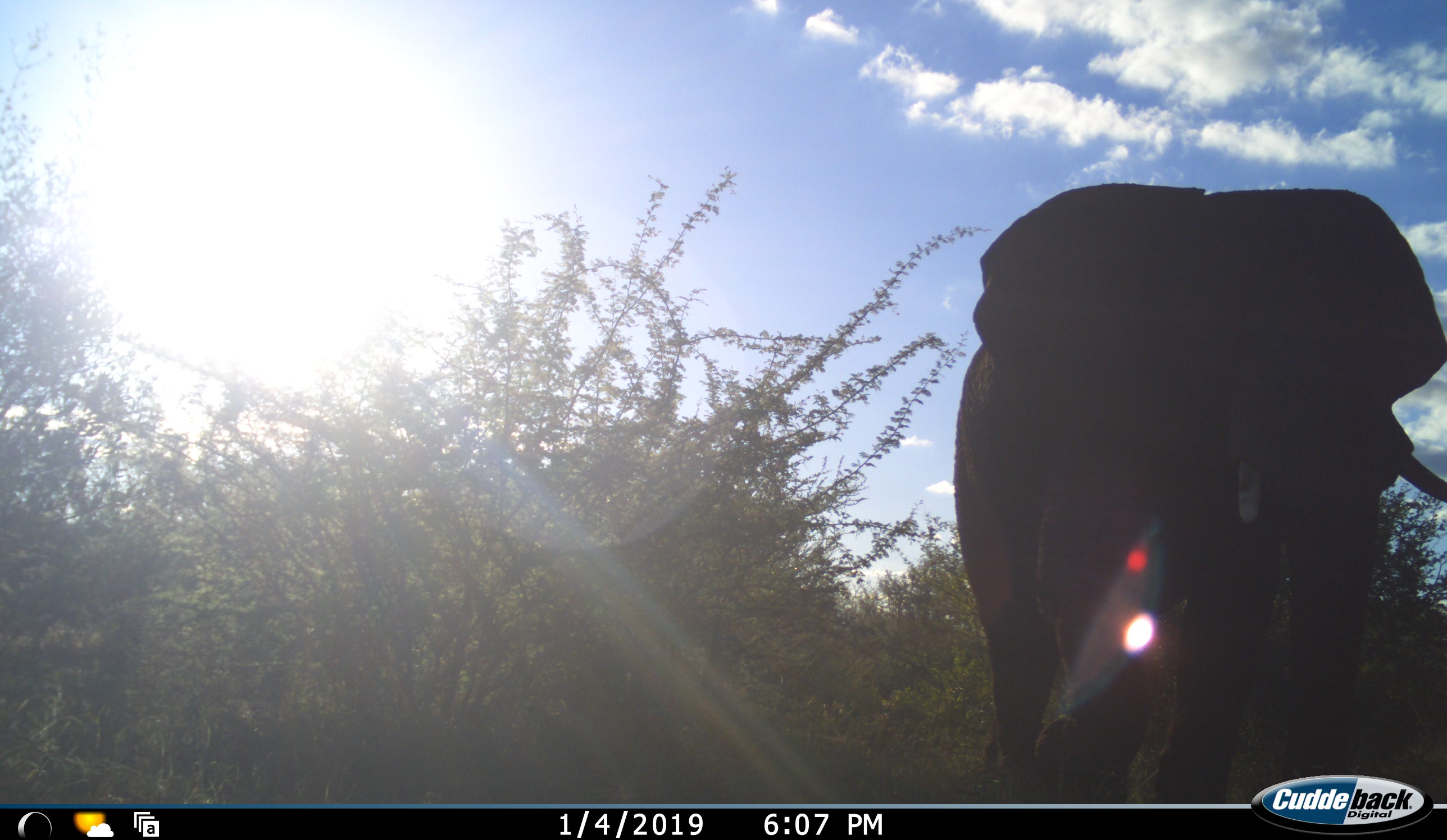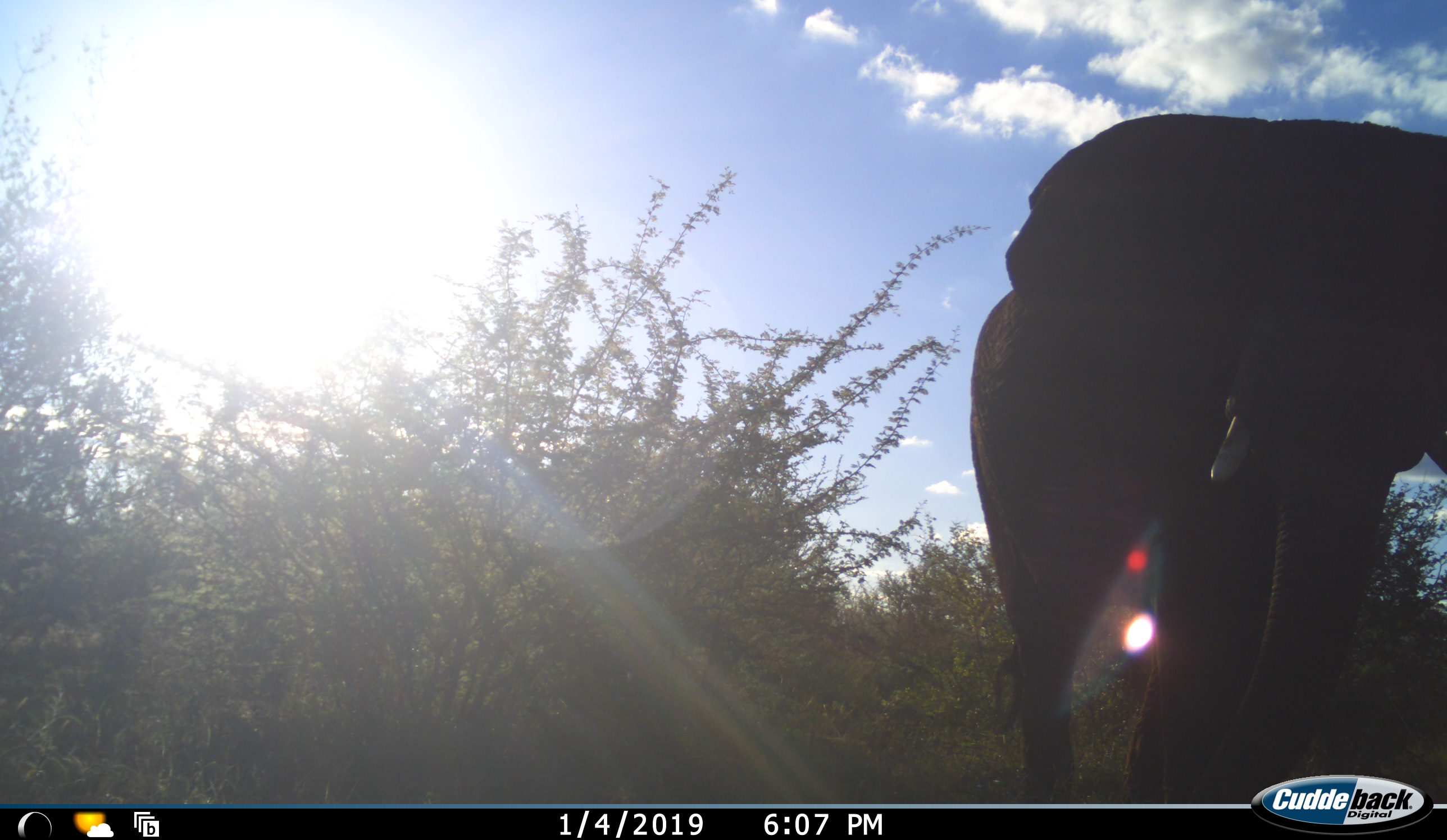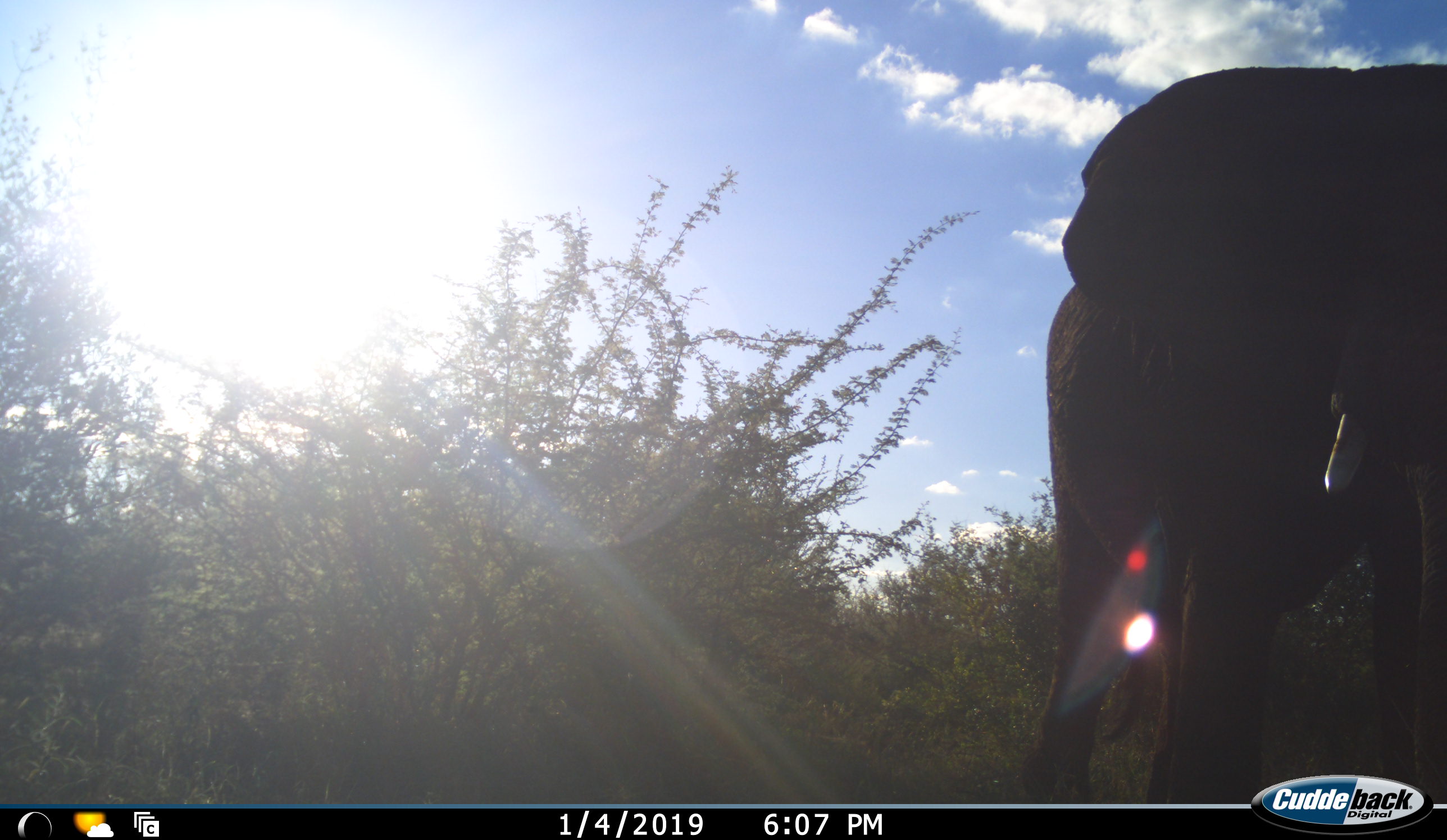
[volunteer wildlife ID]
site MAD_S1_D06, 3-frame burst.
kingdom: Animalia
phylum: Chordata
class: Mammalia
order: Proboscidea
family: Elephantidae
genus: Loxodonta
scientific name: Loxodonta africana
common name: african bush elephant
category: elephant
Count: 1.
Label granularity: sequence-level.